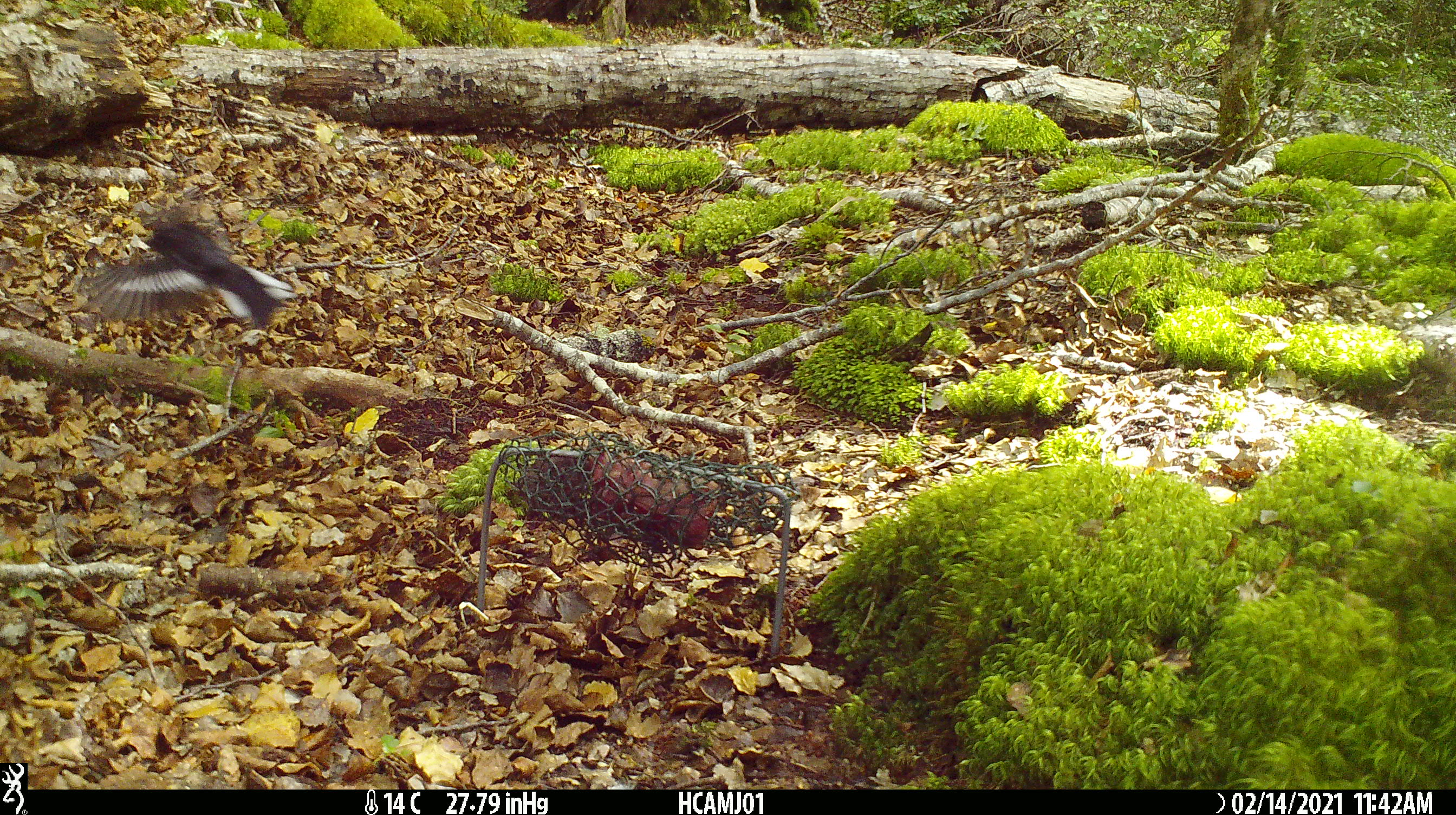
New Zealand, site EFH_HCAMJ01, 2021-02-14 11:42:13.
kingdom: Animalia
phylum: Chordata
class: Aves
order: Passeriformes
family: Petroicidae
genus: Petroica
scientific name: Petroica macrocephala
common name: tomtit